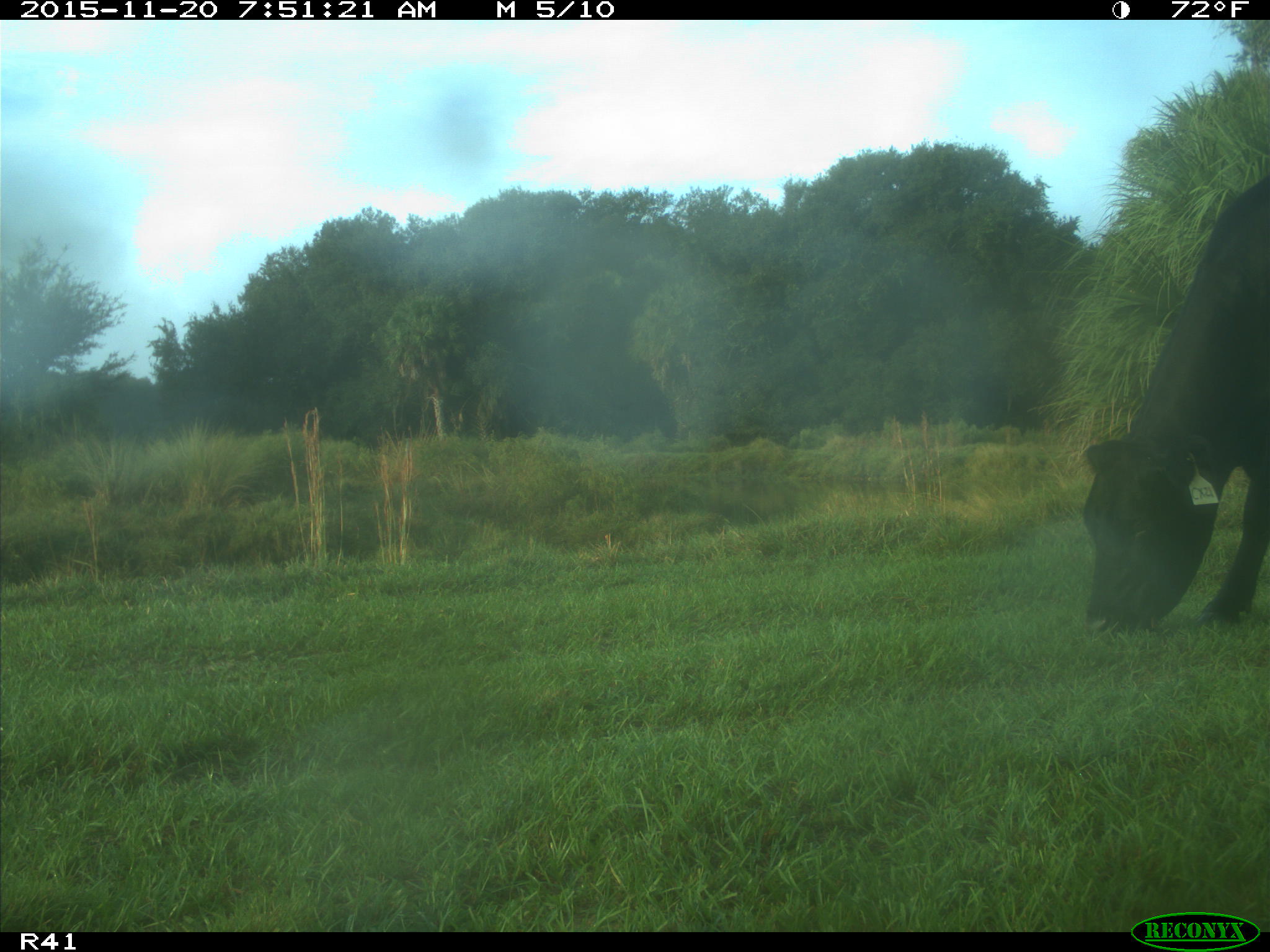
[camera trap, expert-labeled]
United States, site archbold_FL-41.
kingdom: Animalia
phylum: Chordata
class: Mammalia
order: Artiodactyla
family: Bovidae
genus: Bos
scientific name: Bos taurus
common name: domestic cow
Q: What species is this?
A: Bos taurus (domestic cow).